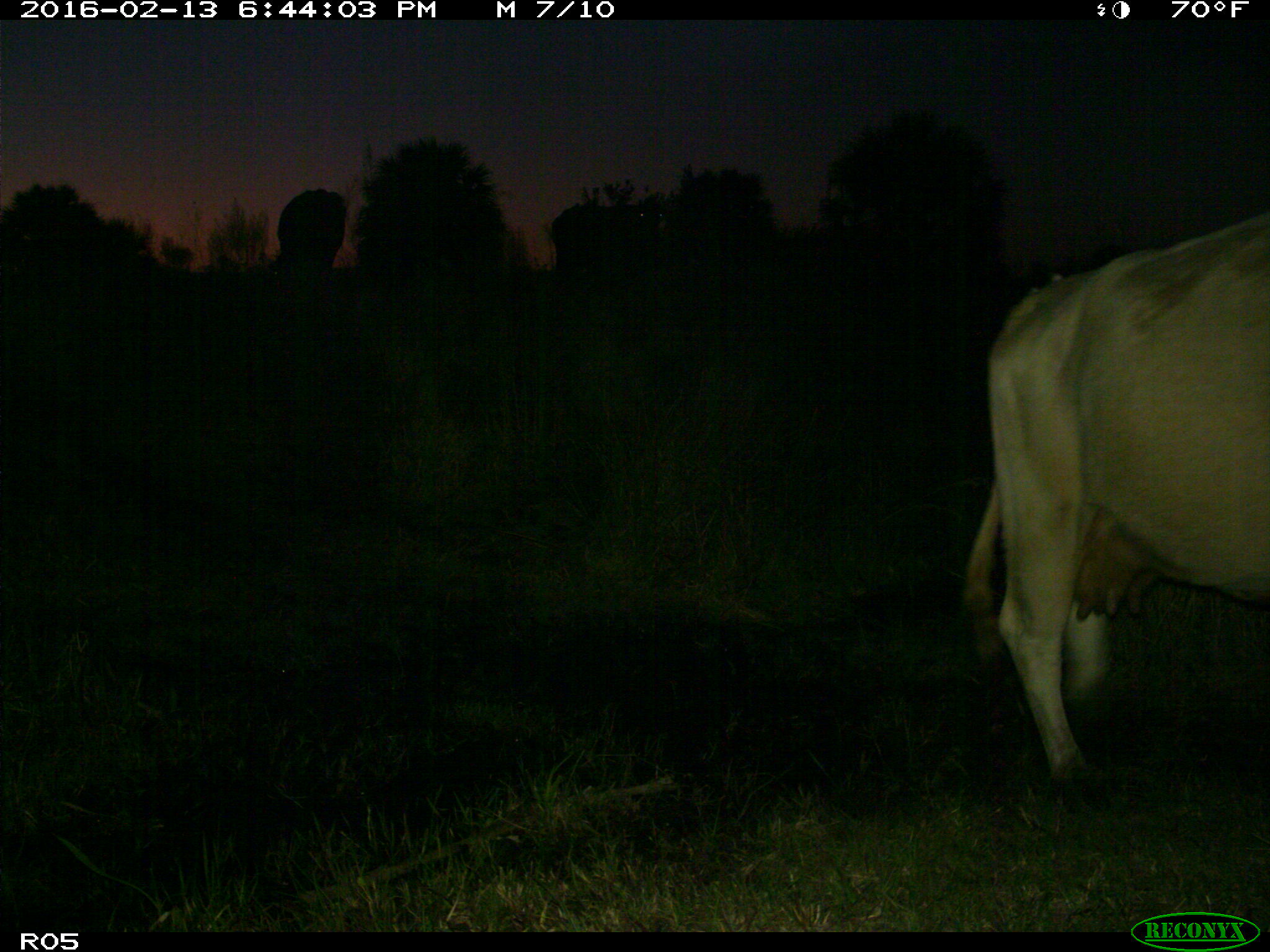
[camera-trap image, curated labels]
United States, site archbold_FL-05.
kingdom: Animalia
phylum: Chordata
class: Mammalia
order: Artiodactyla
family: Bovidae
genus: Bos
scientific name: Bos taurus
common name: domestic cow